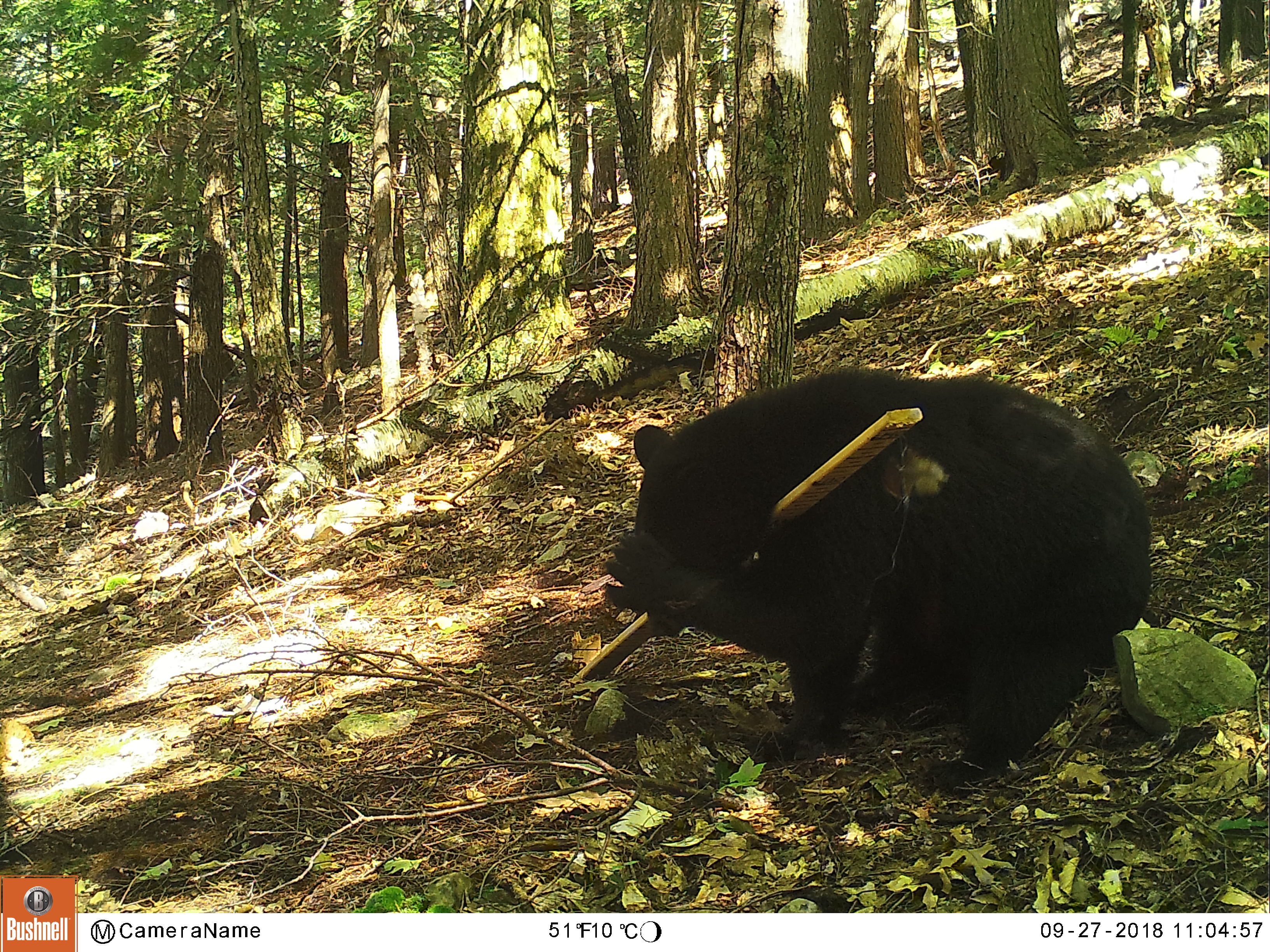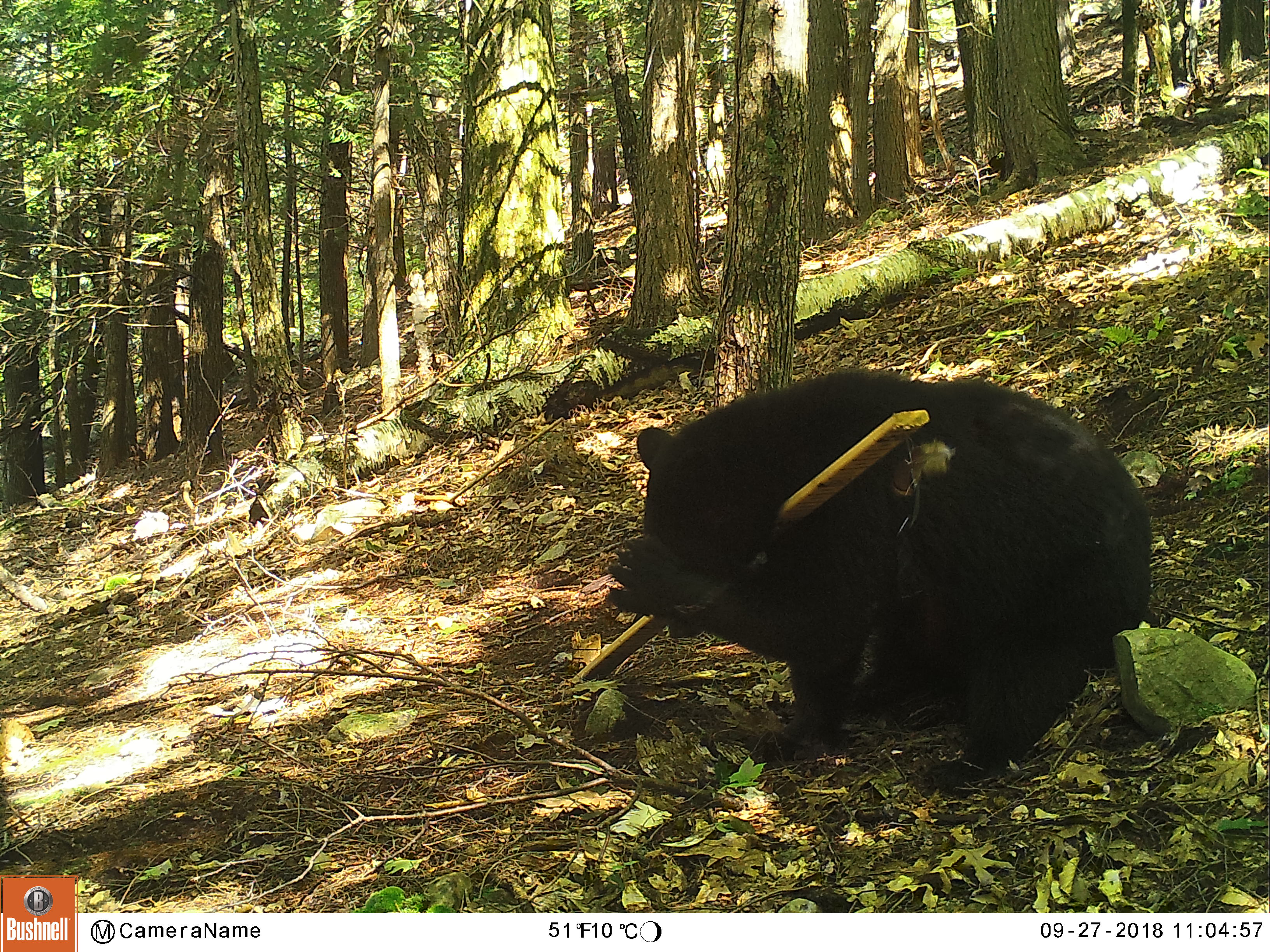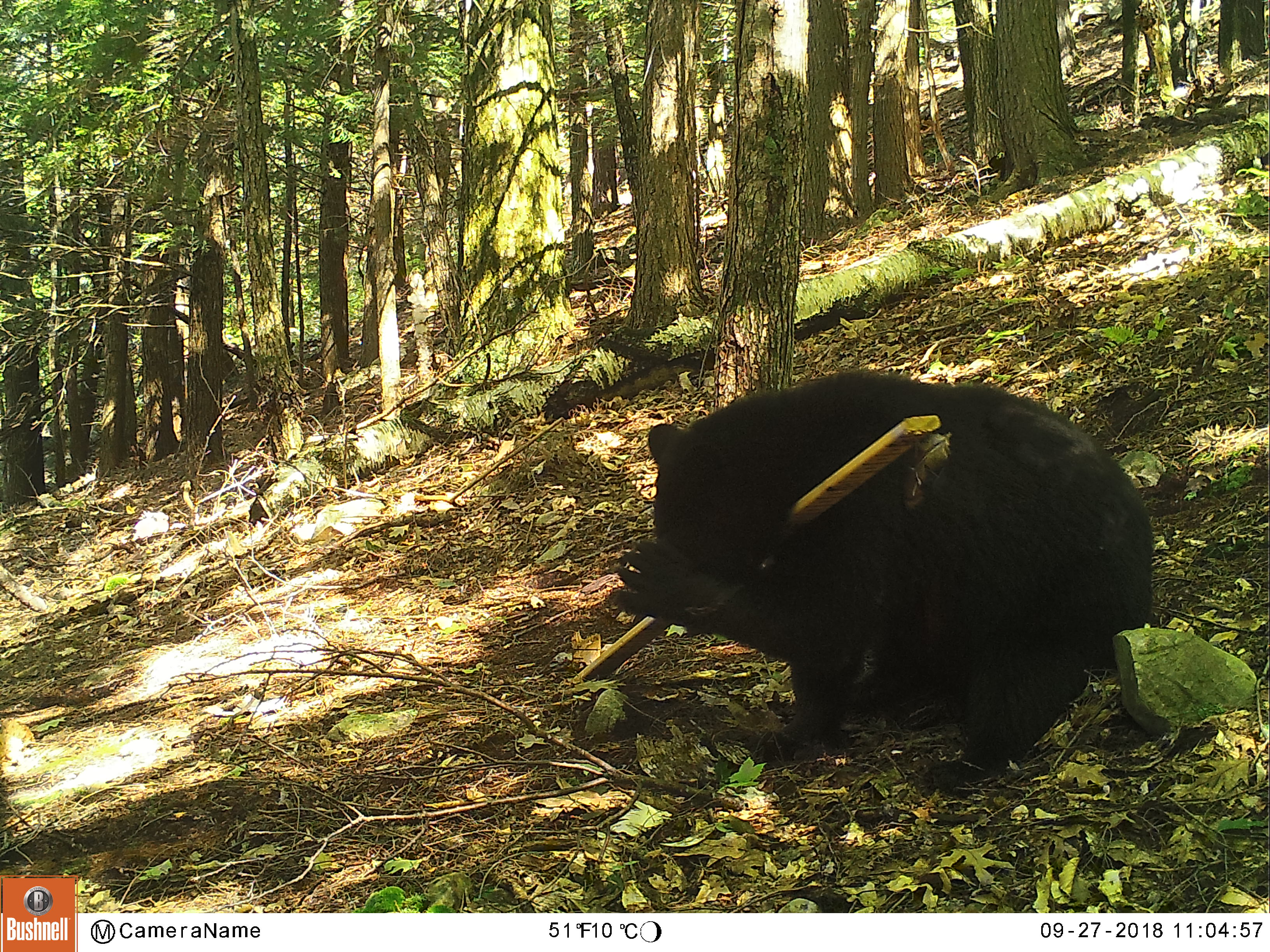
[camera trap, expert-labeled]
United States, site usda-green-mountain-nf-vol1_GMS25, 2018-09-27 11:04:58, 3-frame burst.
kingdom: Animalia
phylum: Chordata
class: Mammalia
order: Carnivora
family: Ursidae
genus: Ursus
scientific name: Ursus americanus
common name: black bear